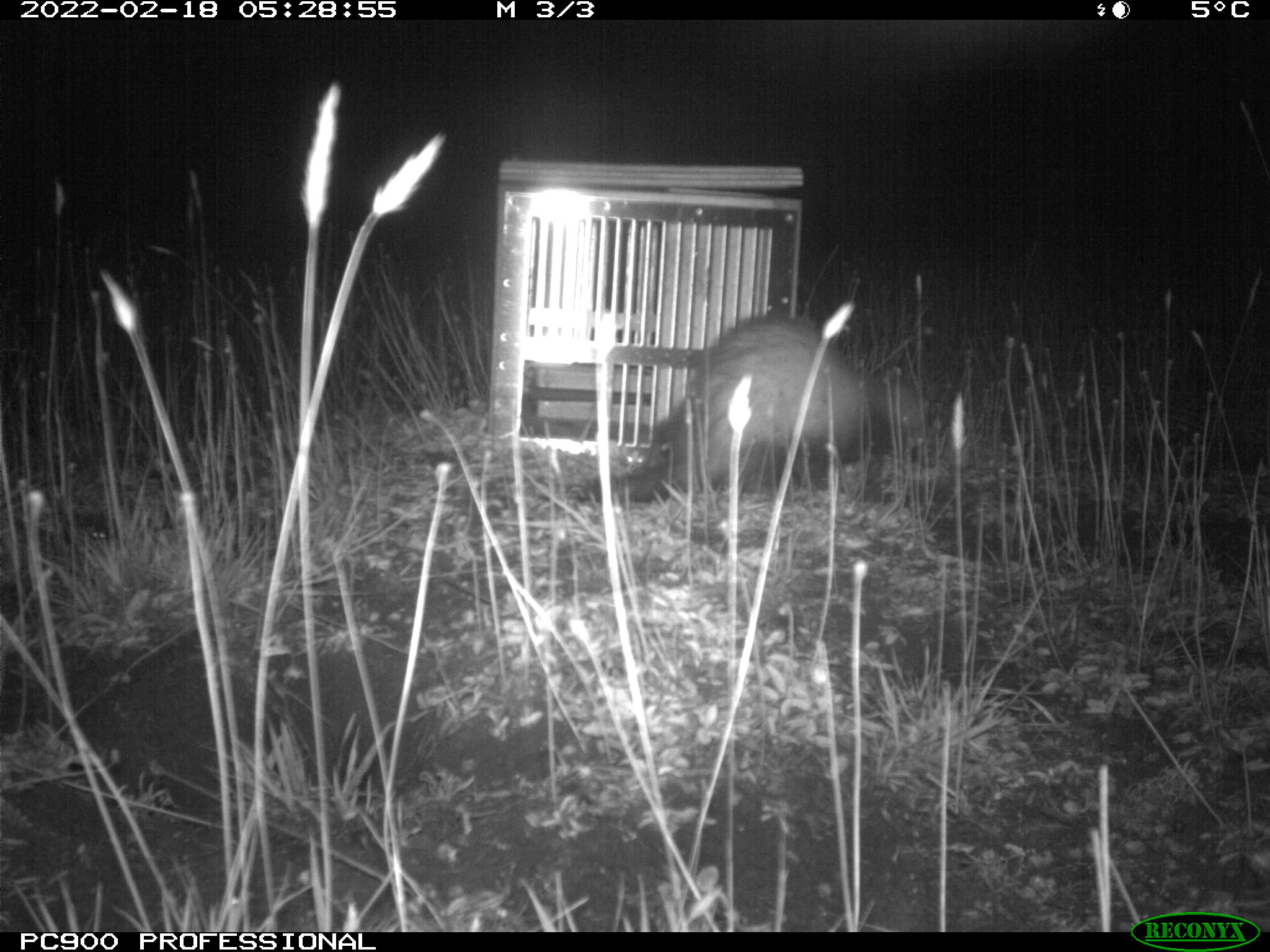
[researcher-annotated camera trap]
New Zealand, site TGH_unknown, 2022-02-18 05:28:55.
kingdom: Animalia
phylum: Chordata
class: Mammalia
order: Carnivora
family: Mustelidae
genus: Mustela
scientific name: Mustela furo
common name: ferret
Ferret (Mustela furo).